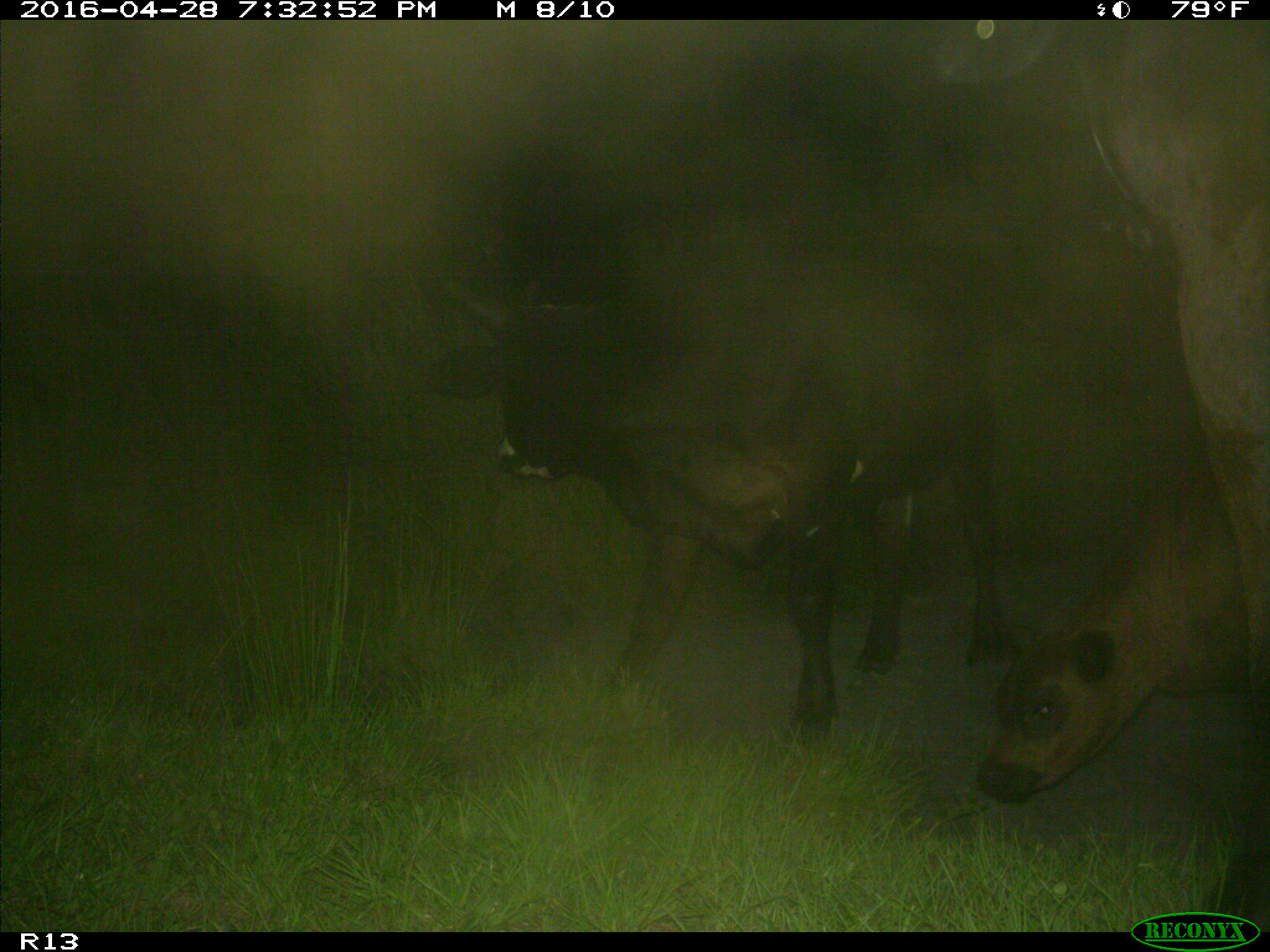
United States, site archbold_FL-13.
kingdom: Animalia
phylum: Chordata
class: Mammalia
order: Artiodactyla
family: Bovidae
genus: Bos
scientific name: Bos taurus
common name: domestic cow